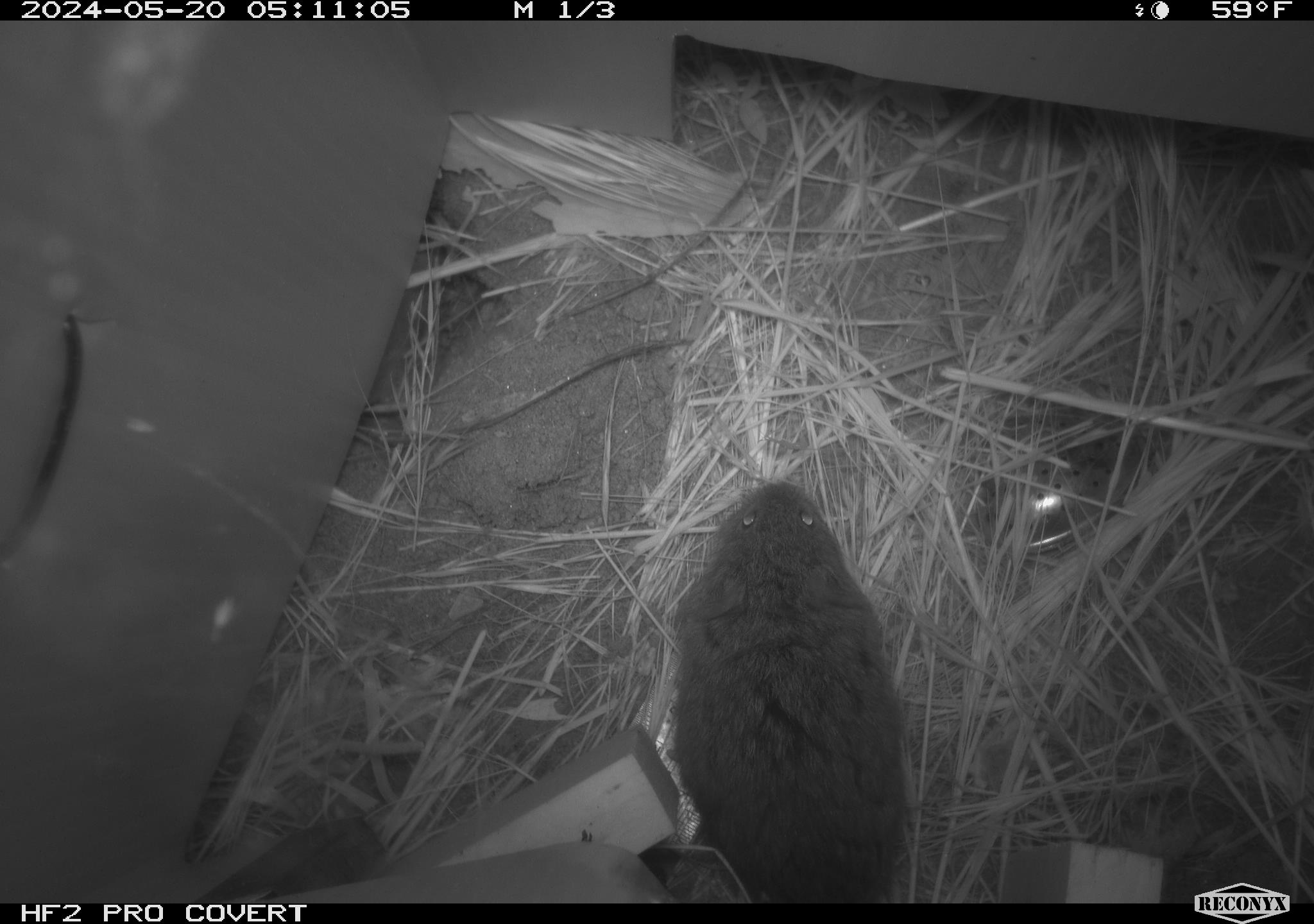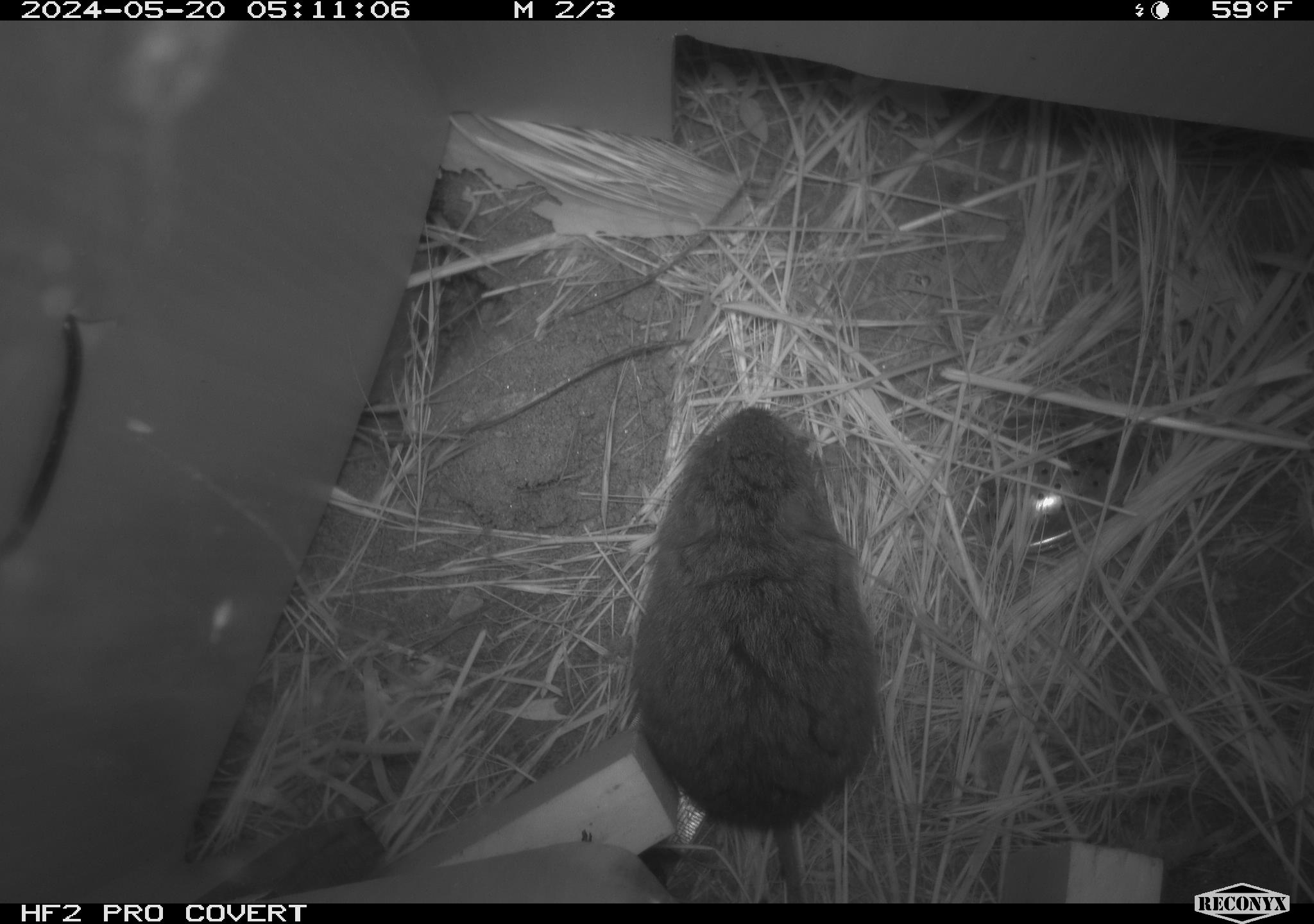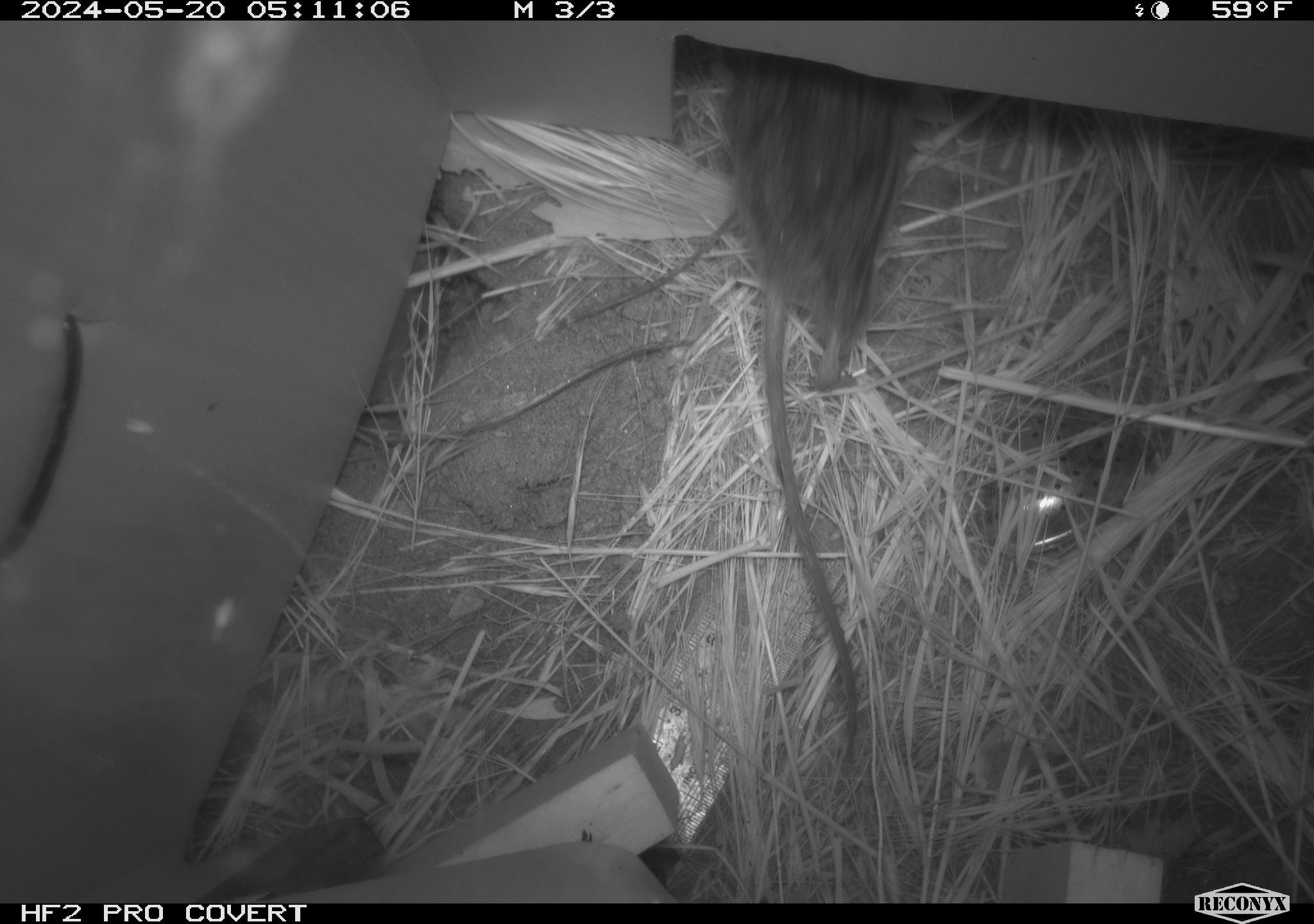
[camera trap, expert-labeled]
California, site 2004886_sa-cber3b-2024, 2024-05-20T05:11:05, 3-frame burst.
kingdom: Animalia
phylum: Chordata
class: Mammalia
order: Rodentia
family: Cricetidae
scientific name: Arvicolinae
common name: voles, lemmings, and muskrats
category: arvicolinae subfamily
Arvicolinae subfamily (voles, lemmings, and muskrats) (Arvicolinae).